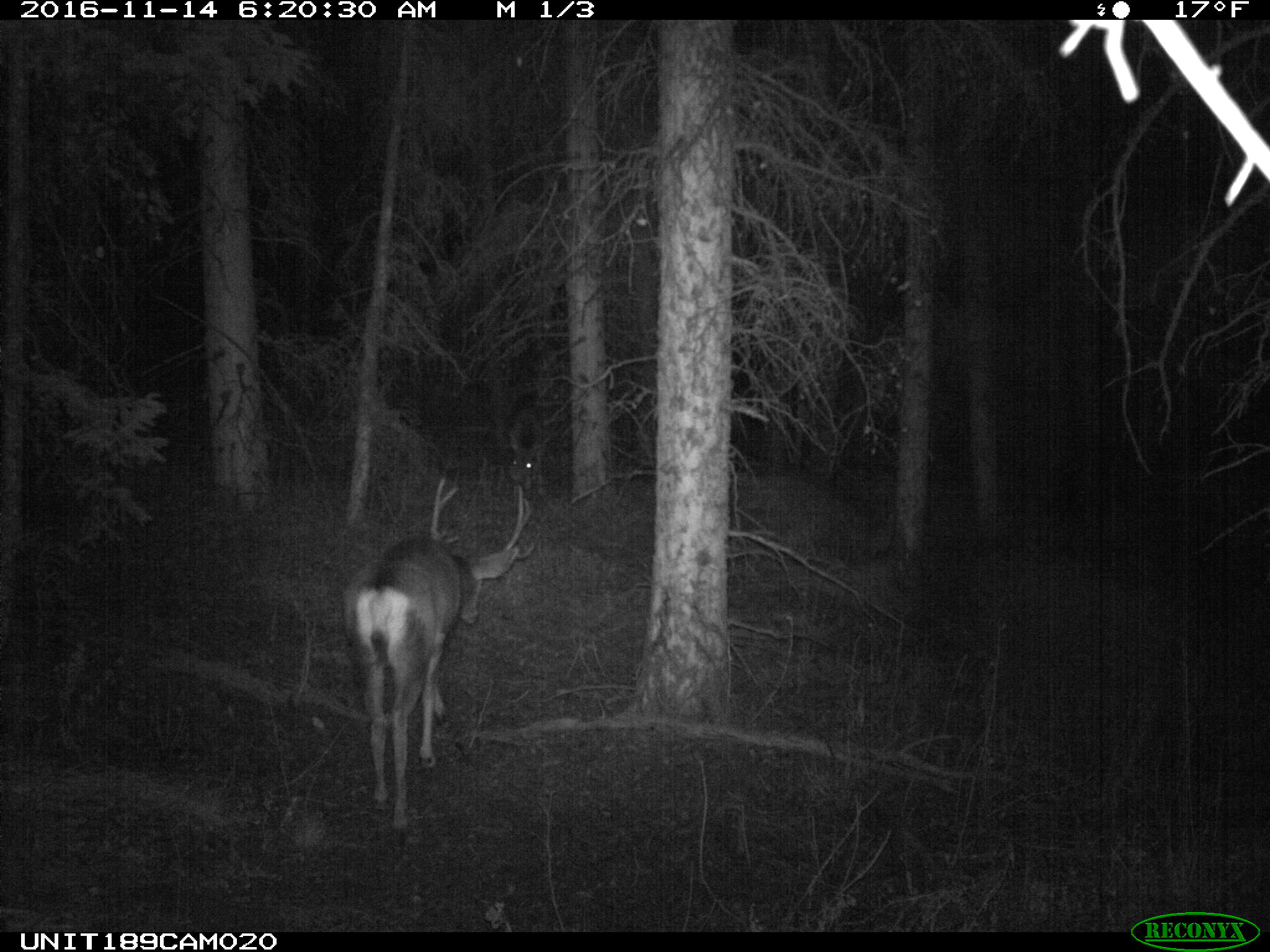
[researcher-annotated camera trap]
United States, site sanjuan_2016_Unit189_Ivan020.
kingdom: Animalia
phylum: Chordata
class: Mammalia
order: Artiodactyla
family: Cervidae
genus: Odocoileus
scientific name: Odocoileus hemionus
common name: mule deer